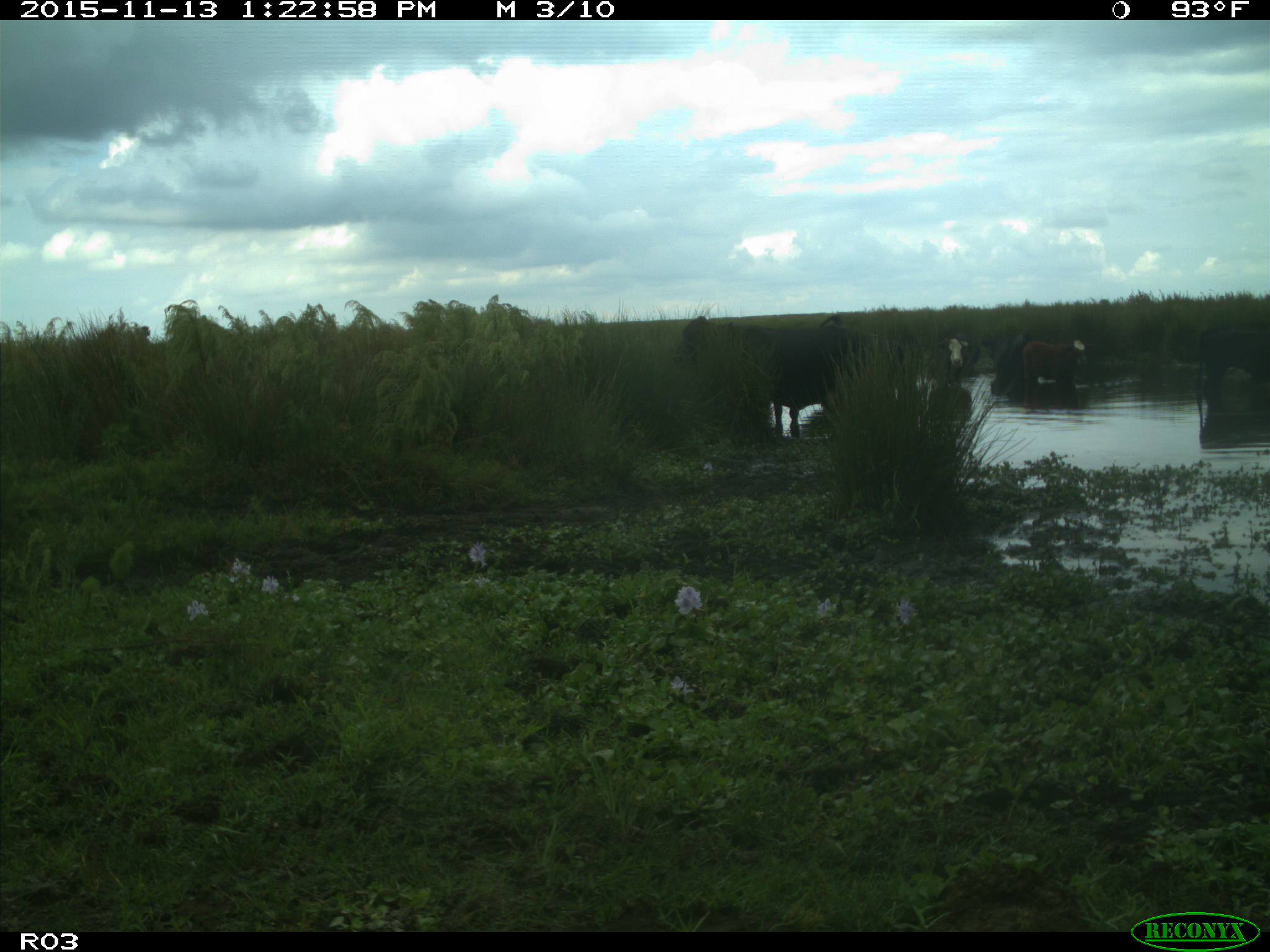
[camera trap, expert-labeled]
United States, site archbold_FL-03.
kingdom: Animalia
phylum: Chordata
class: Mammalia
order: Artiodactyla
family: Bovidae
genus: Bos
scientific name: Bos taurus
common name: domestic cow